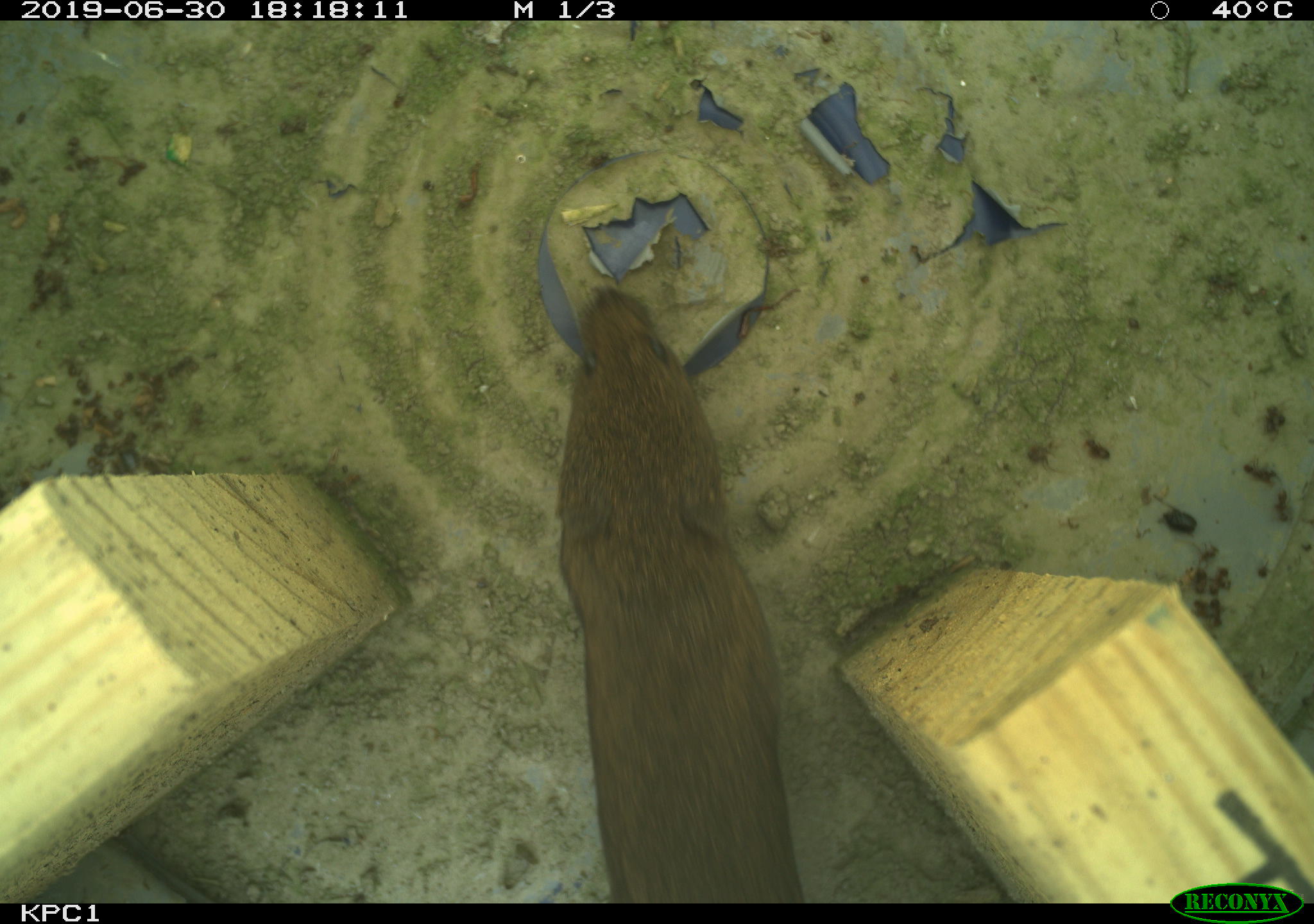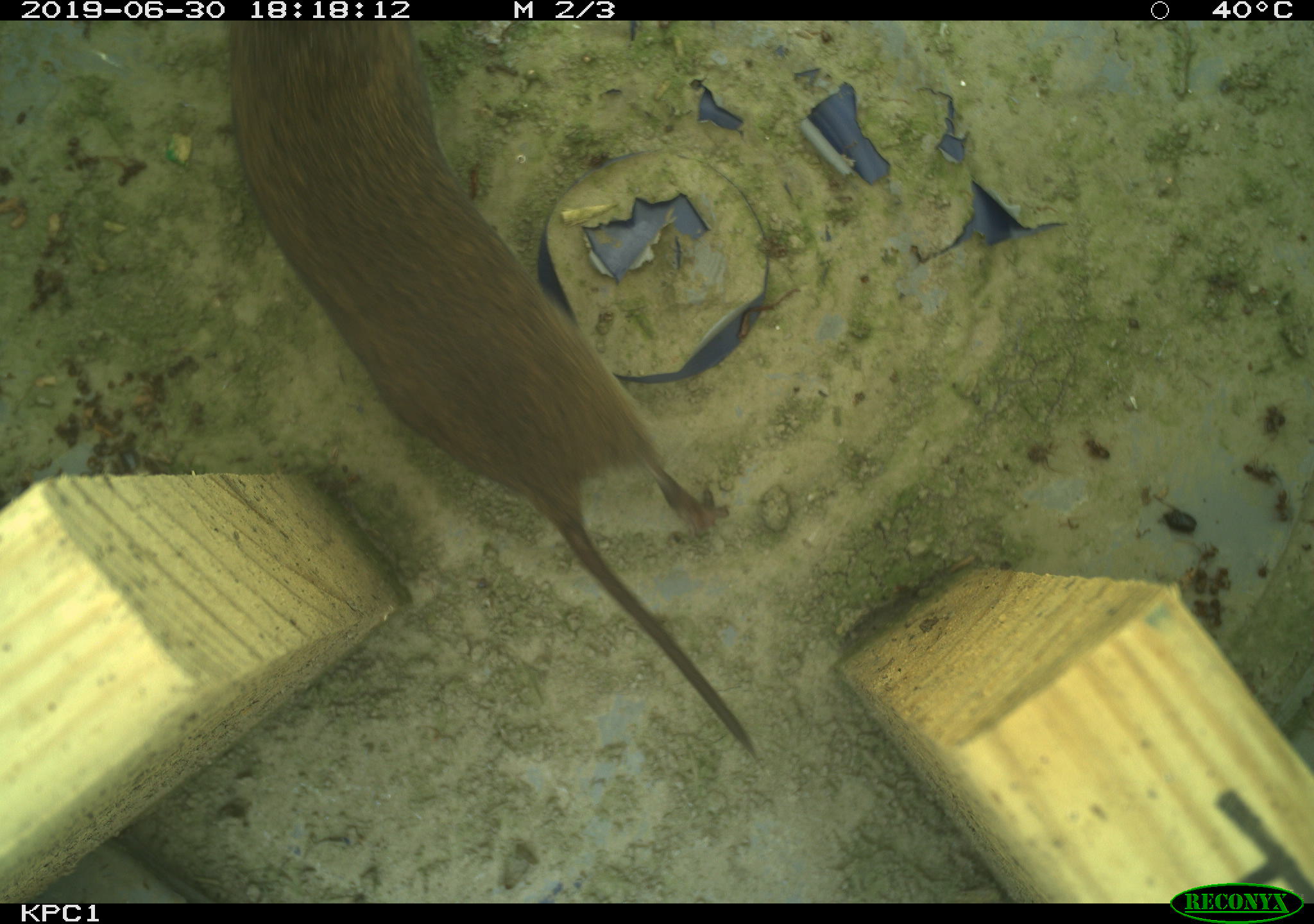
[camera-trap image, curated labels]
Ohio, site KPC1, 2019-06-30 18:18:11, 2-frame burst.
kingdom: Animalia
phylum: Chordata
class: Mammalia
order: Rodentia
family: Cricetidae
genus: Microtus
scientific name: Microtus pennsylvanicus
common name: meadow vole